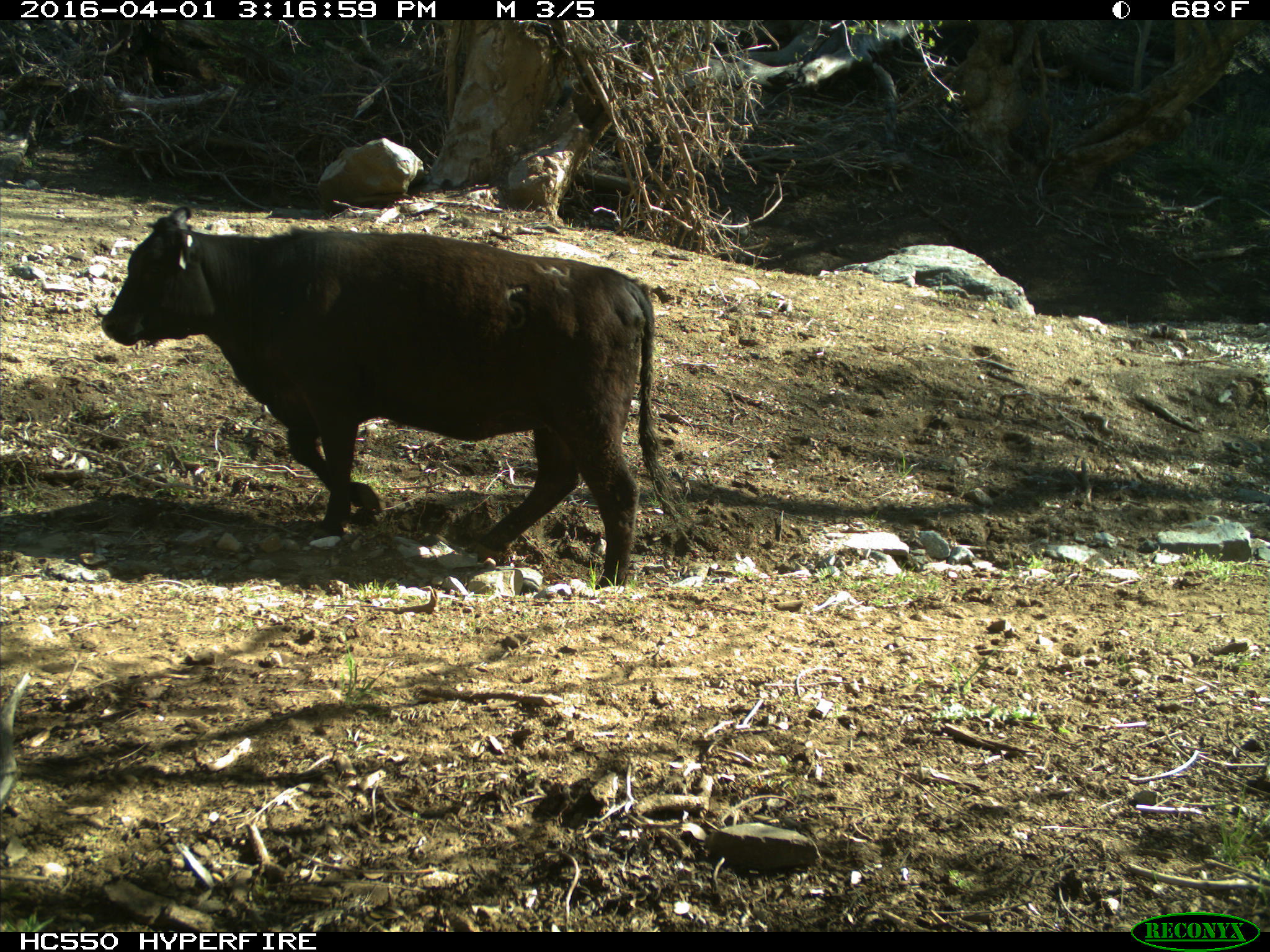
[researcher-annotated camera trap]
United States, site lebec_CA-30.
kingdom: Animalia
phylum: Chordata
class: Mammalia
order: Artiodactyla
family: Bovidae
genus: Bos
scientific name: Bos taurus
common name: domestic cow